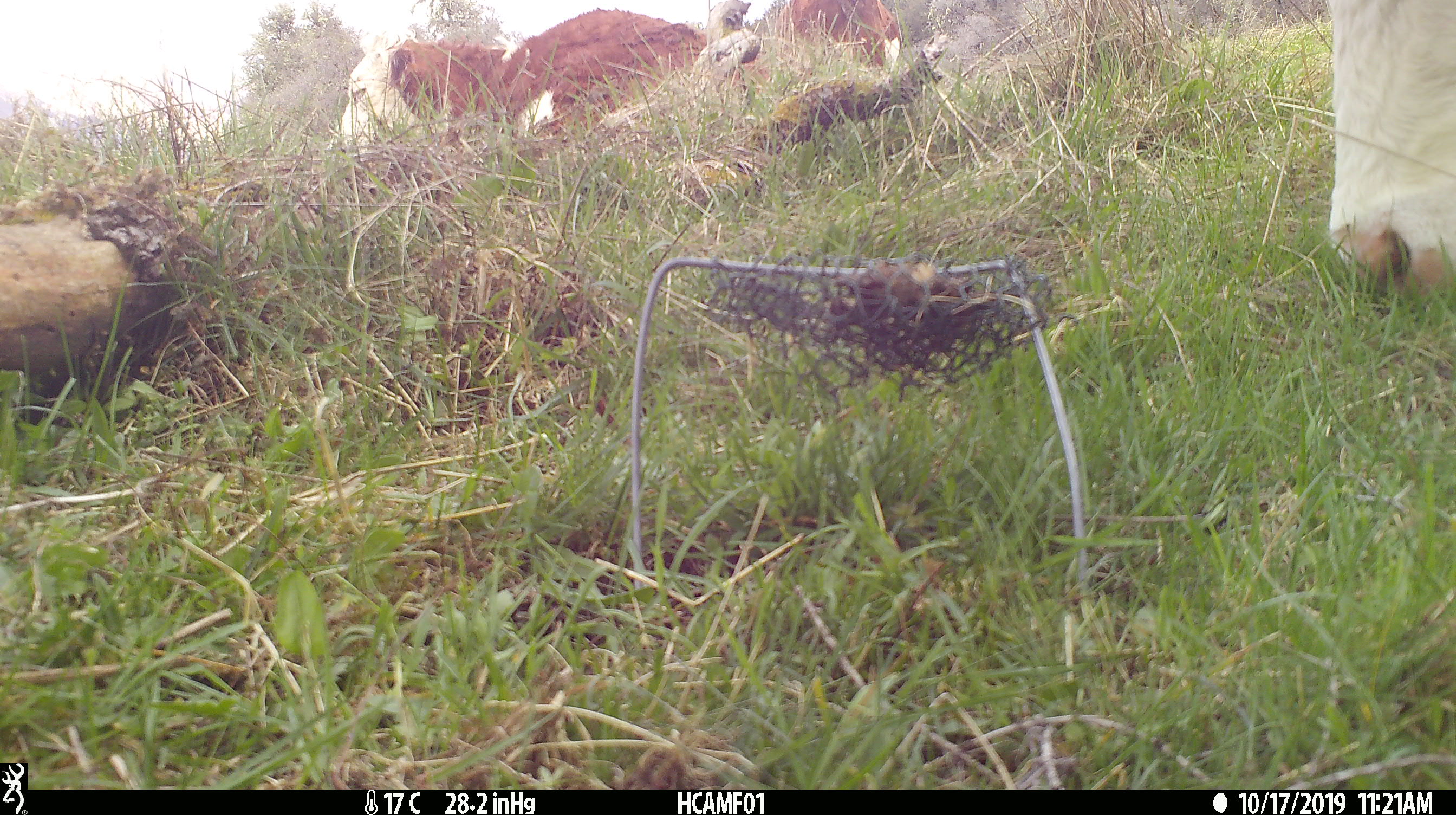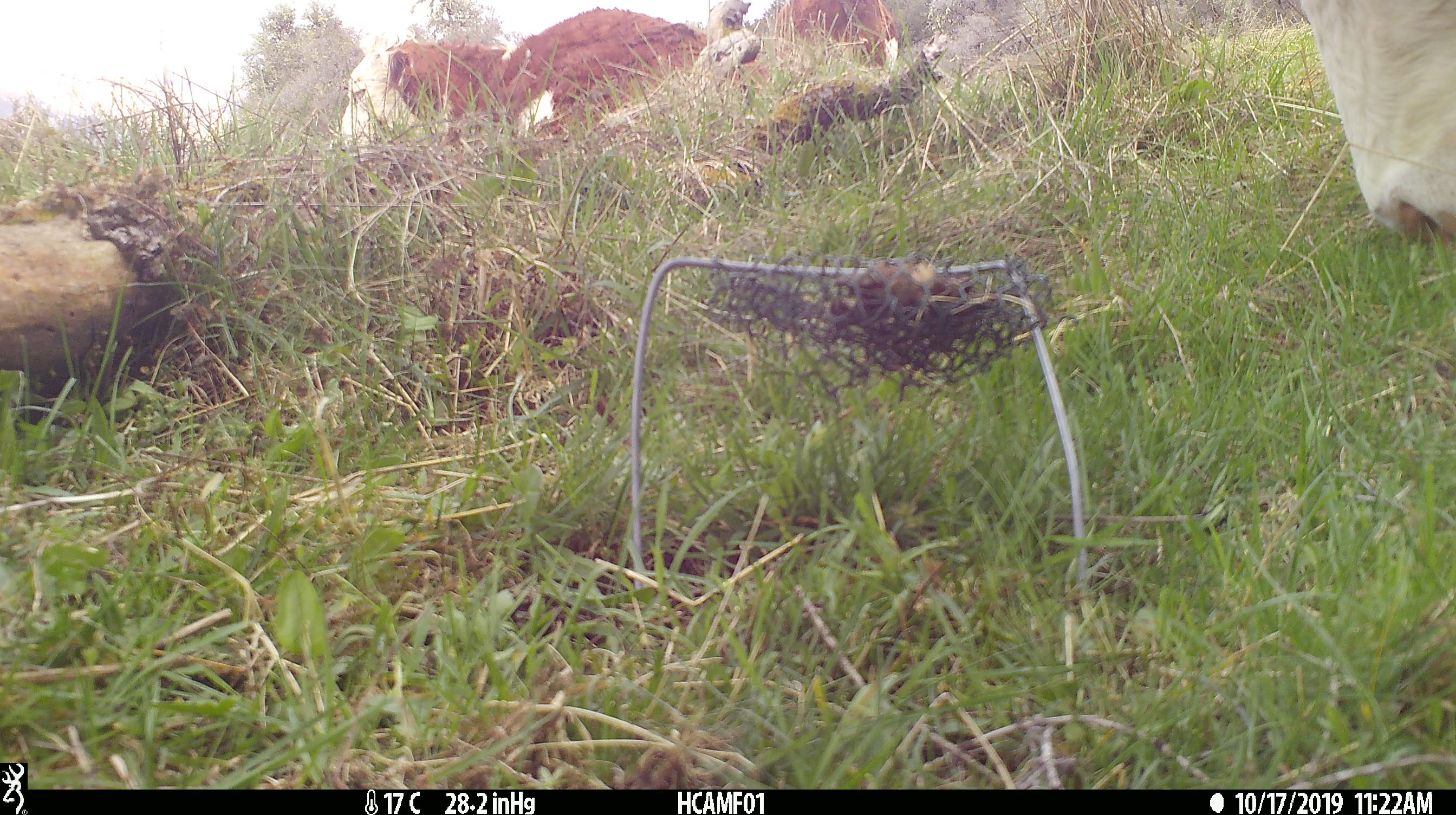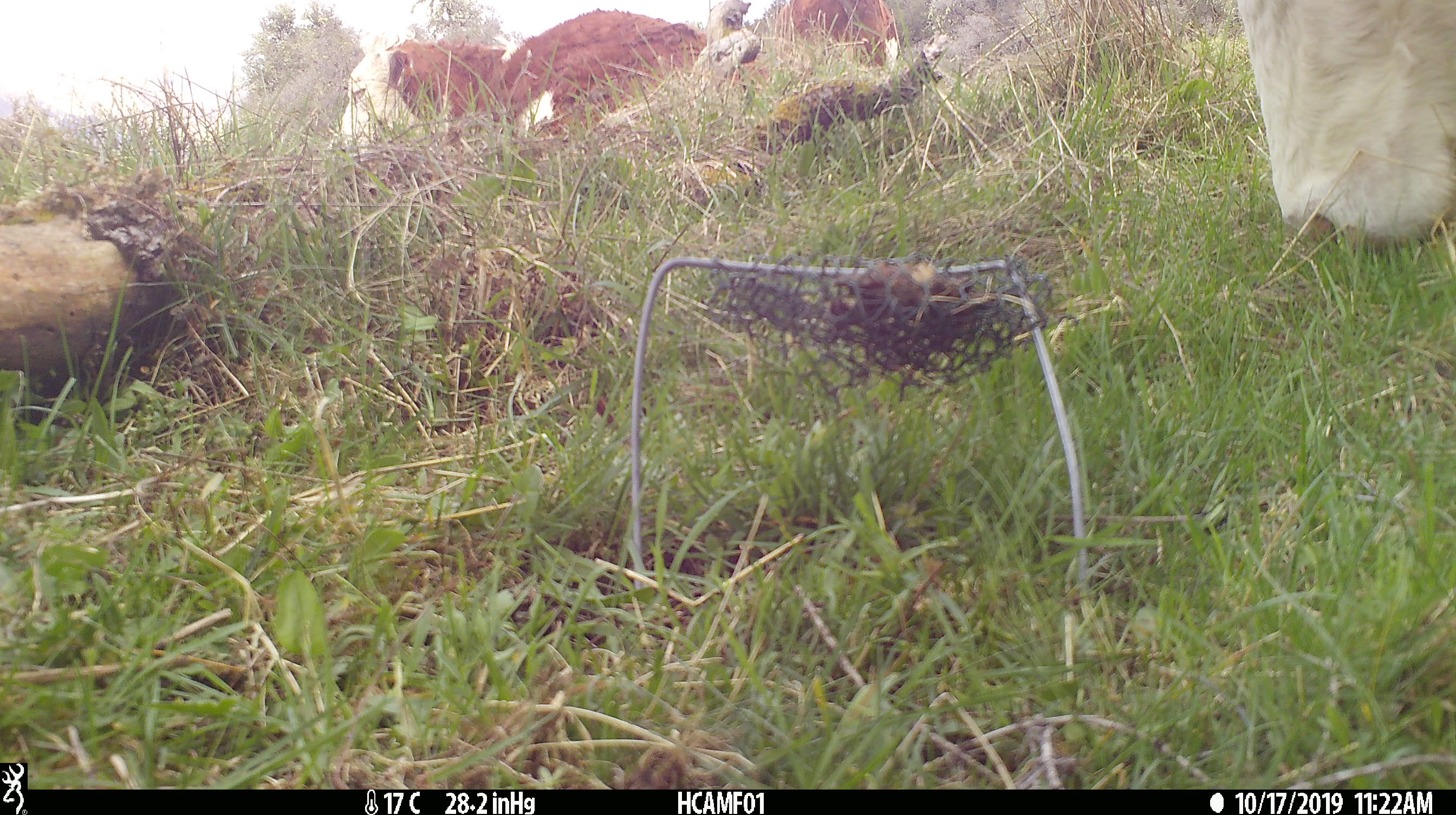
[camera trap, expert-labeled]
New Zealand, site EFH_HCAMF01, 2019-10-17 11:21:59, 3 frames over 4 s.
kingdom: Animalia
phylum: Chordata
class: Mammalia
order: Artiodactyla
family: Bovidae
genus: Bos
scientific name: Bos taurus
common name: domestic cow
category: cow